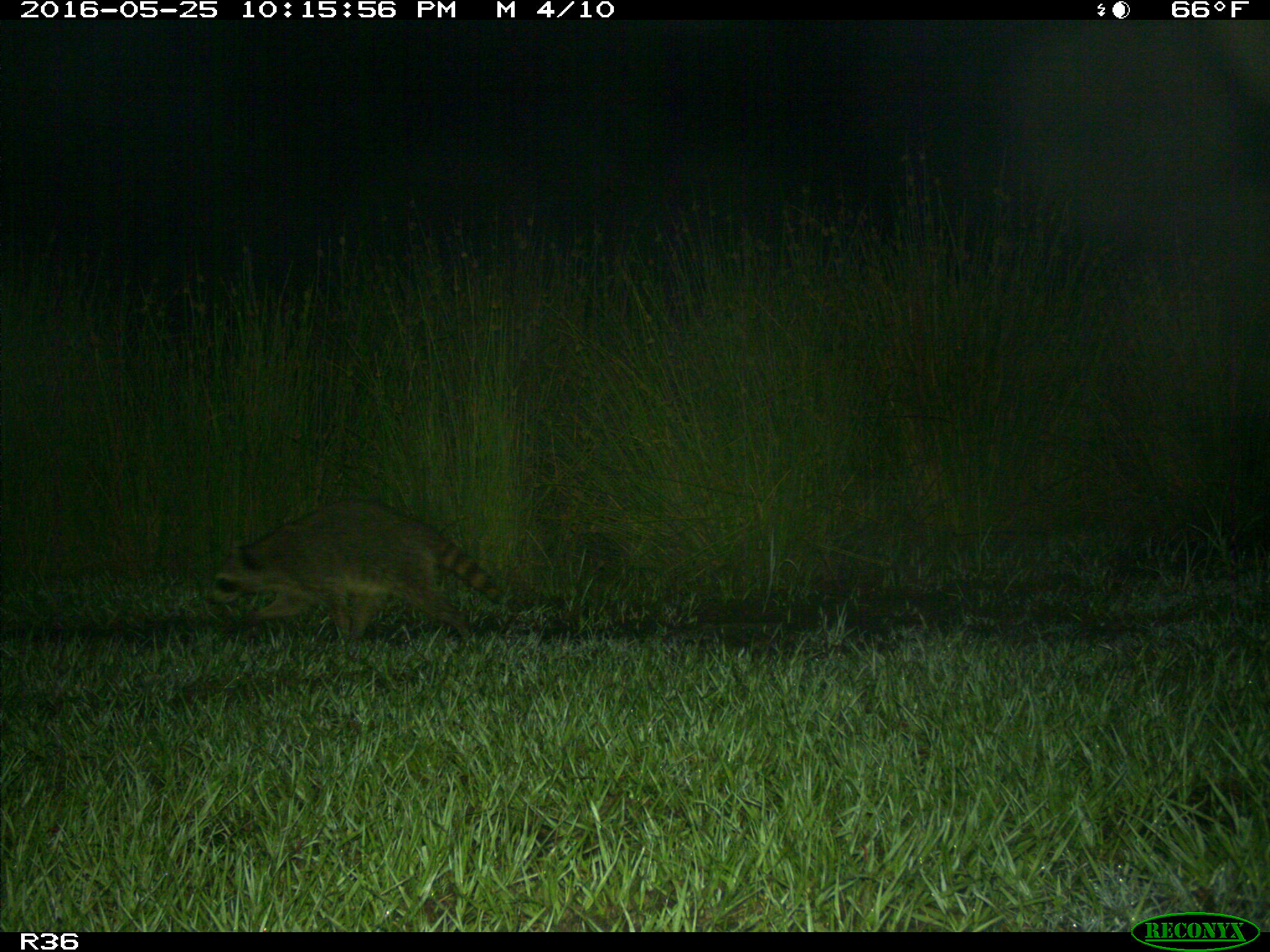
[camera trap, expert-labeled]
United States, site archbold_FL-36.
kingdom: Animalia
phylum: Chordata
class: Mammalia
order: Carnivora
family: Procyonidae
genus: Procyon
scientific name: Procyon lotor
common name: common raccoon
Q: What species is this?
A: Procyon lotor (common raccoon).